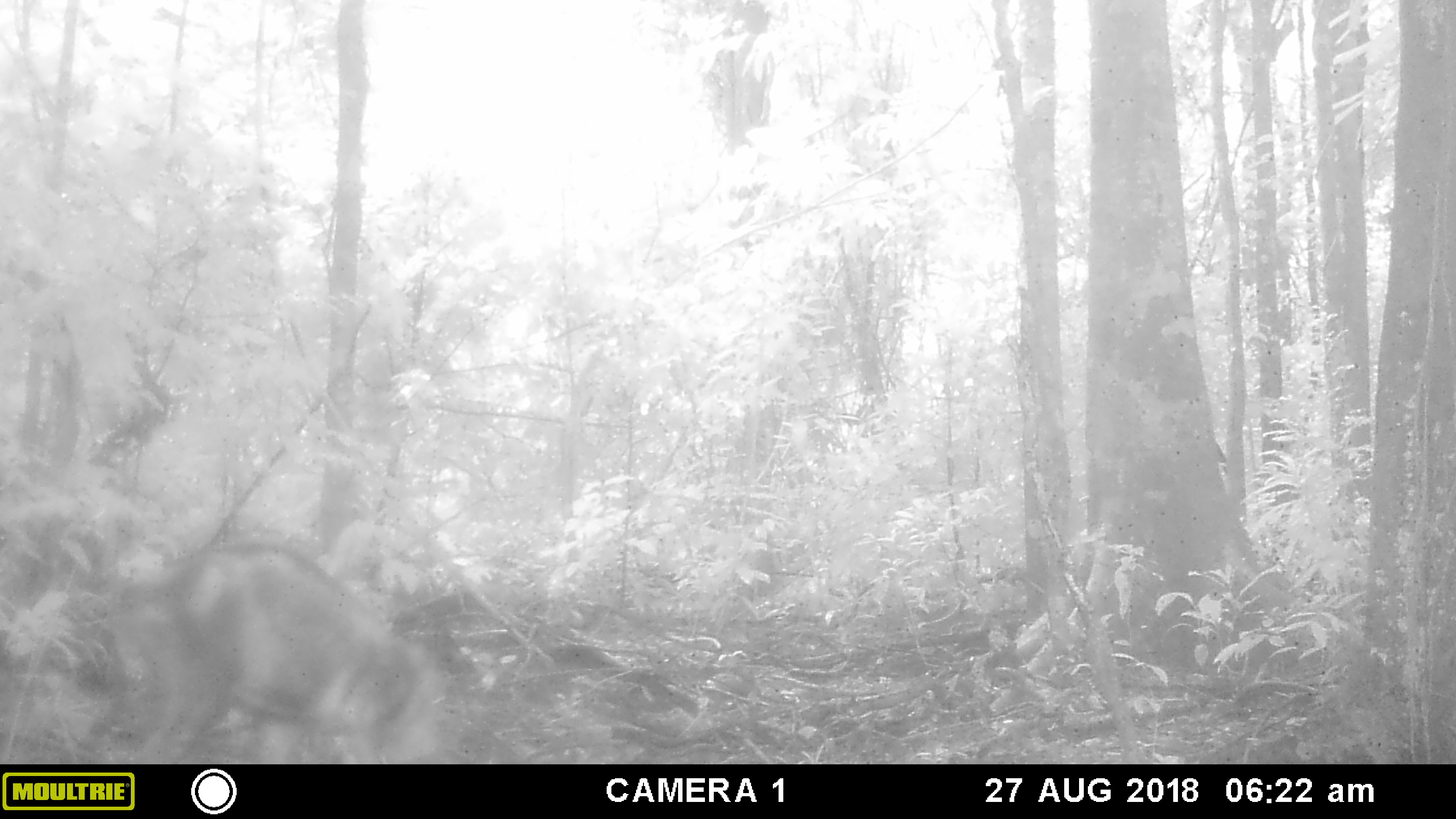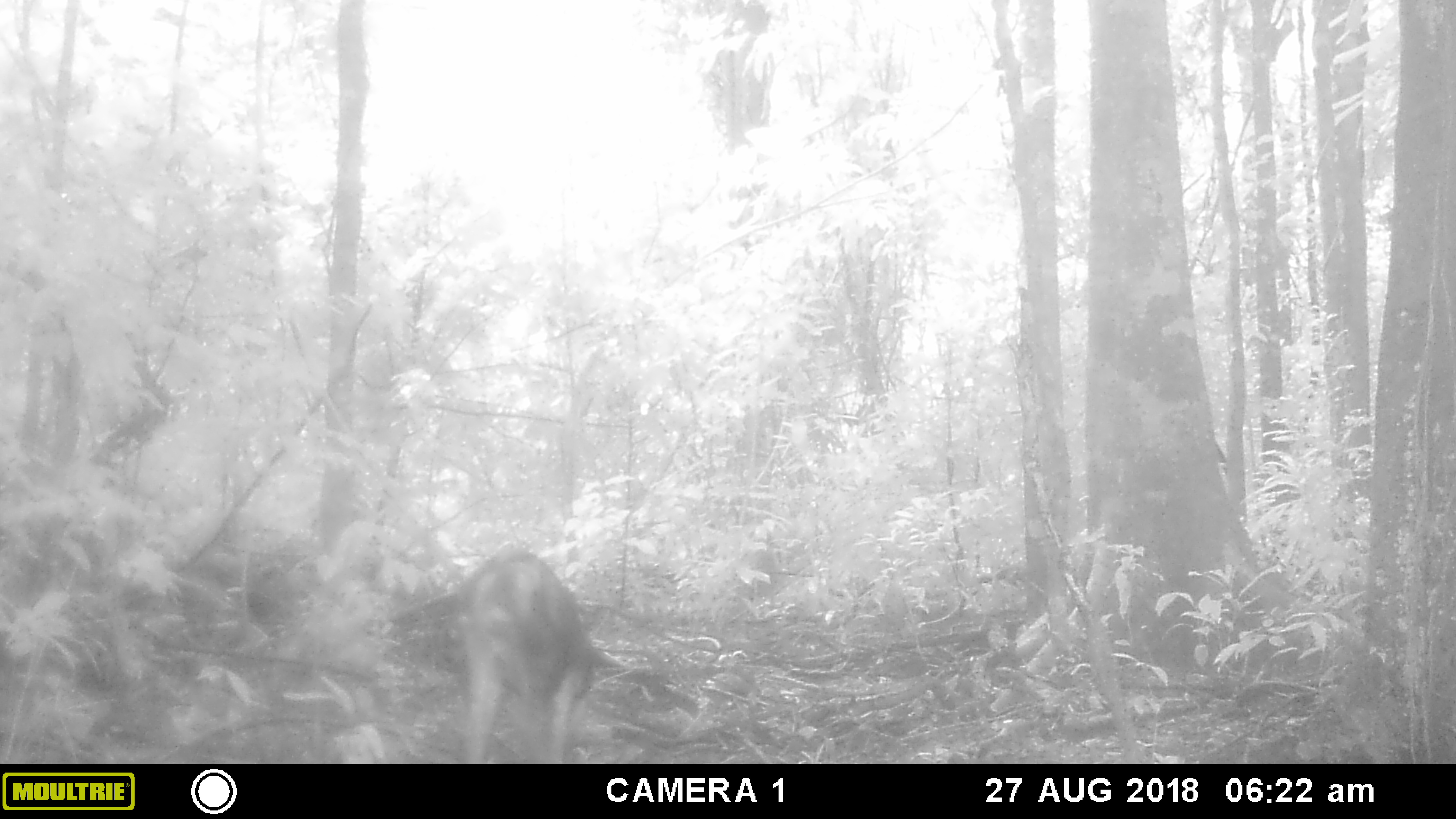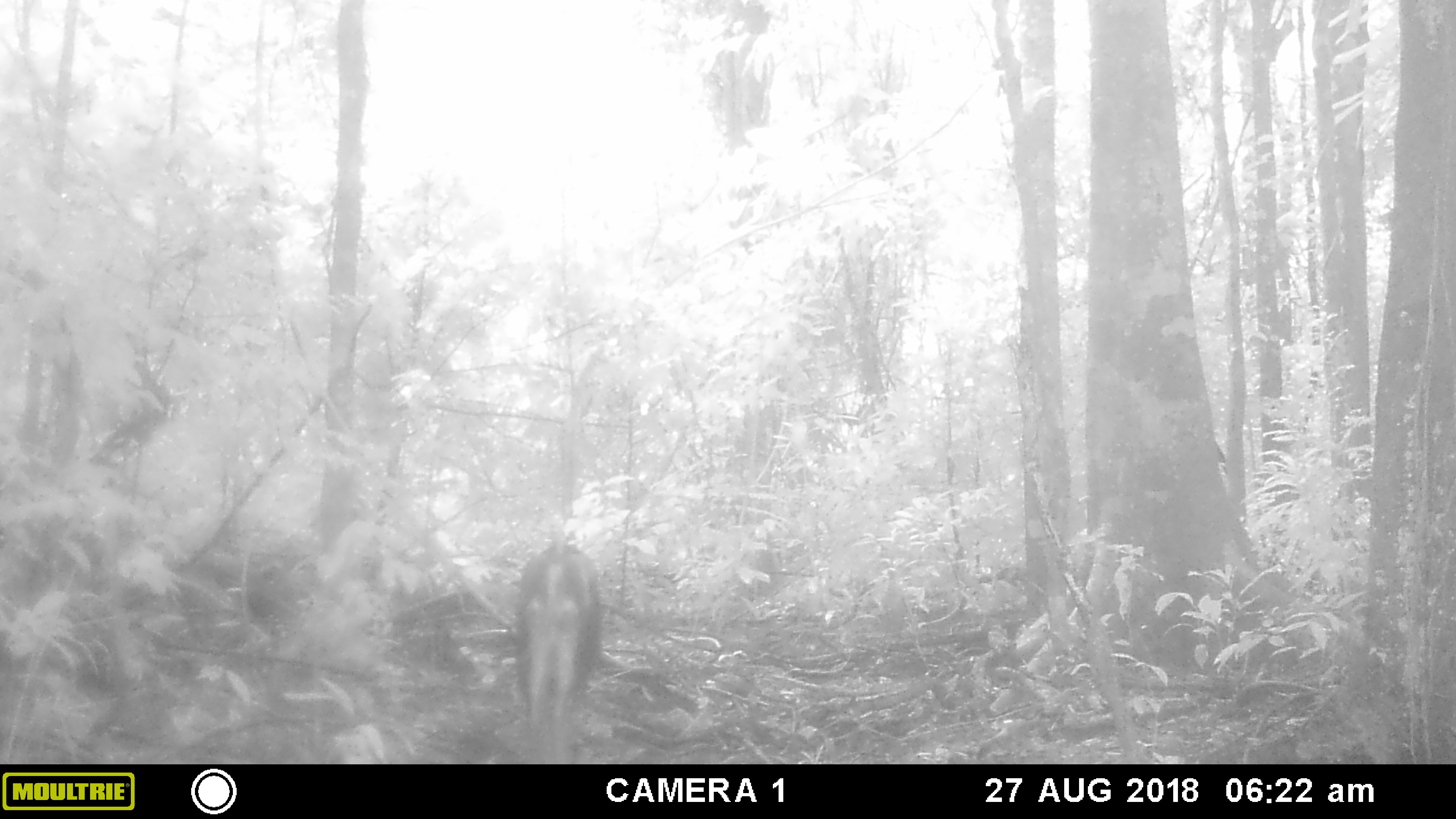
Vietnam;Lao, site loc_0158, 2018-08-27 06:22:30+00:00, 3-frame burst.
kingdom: Animalia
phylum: Chordata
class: Mammalia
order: Artiodactyla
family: Suidae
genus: Sus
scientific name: Sus scrofa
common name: eurasian wild pig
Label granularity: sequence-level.